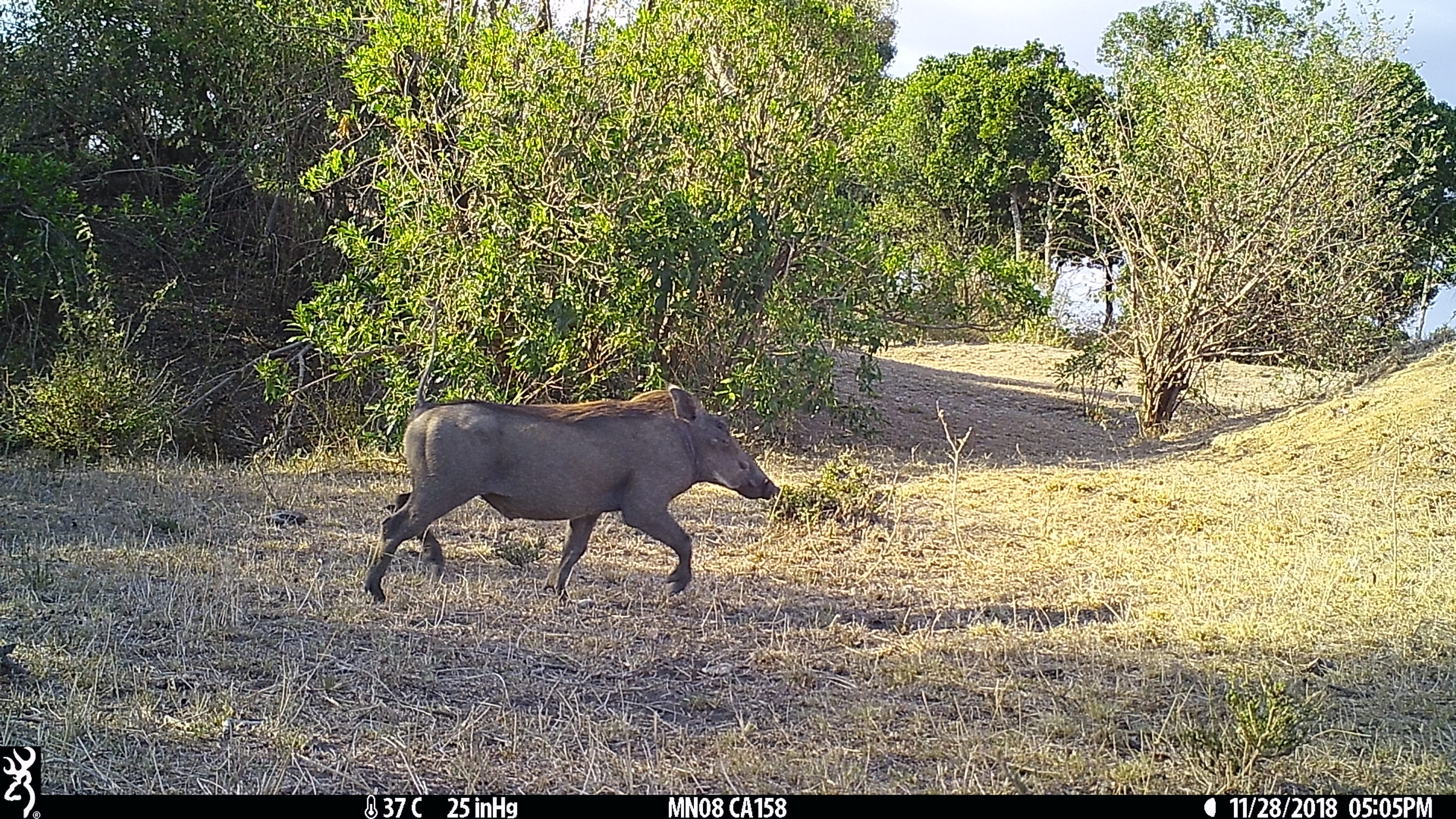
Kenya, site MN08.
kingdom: Animalia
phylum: Chordata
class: Mammalia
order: Artiodactyla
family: Suidae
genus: Phacochoerus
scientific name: Phacochoerus africanus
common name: common warthog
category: warthog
Warthog (common warthog) (Phacochoerus africanus).